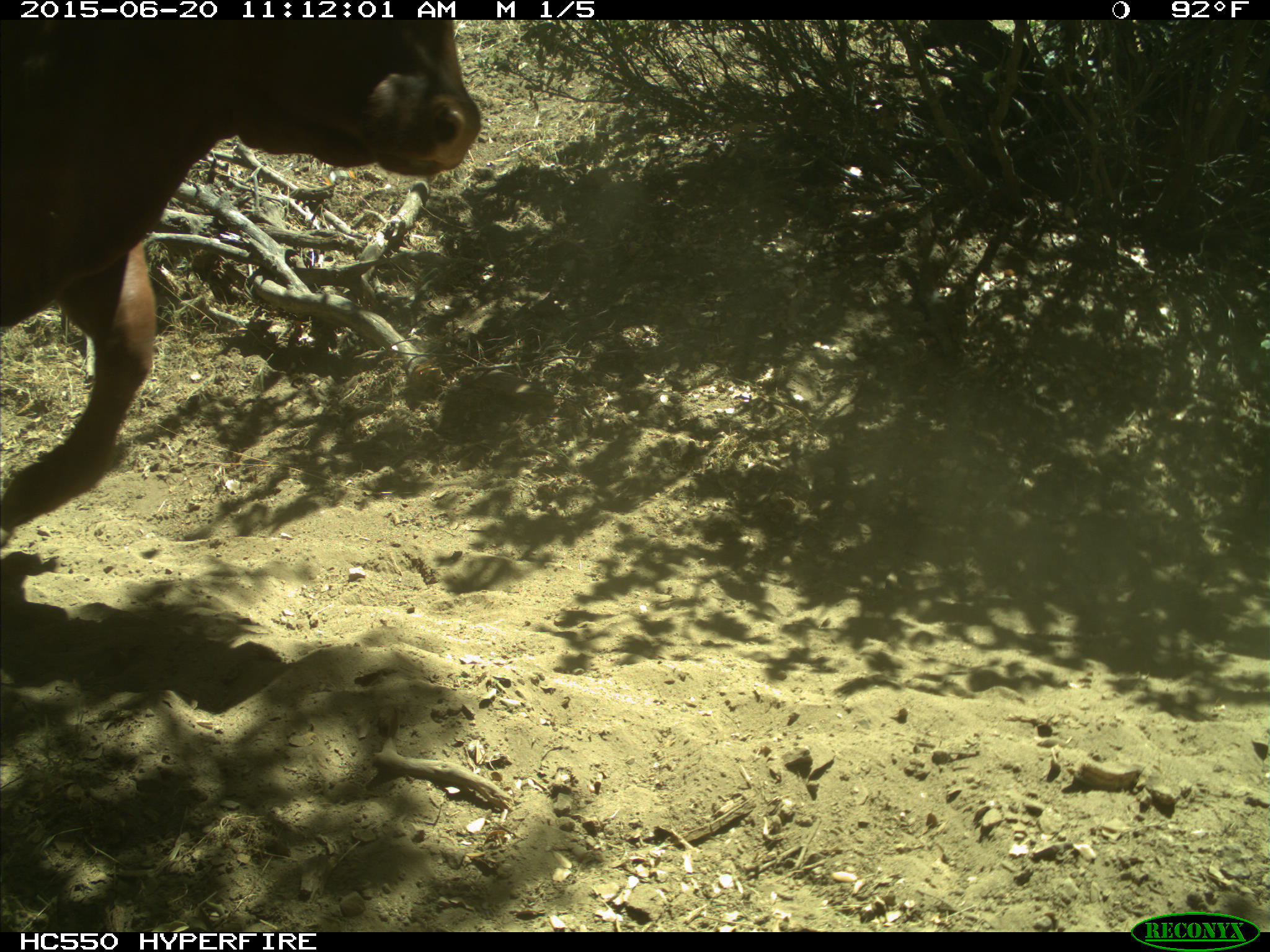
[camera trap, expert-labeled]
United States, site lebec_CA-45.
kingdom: Animalia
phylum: Chordata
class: Mammalia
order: Artiodactyla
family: Bovidae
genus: Bos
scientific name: Bos taurus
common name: domestic cow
Bos taurus (domestic cow).